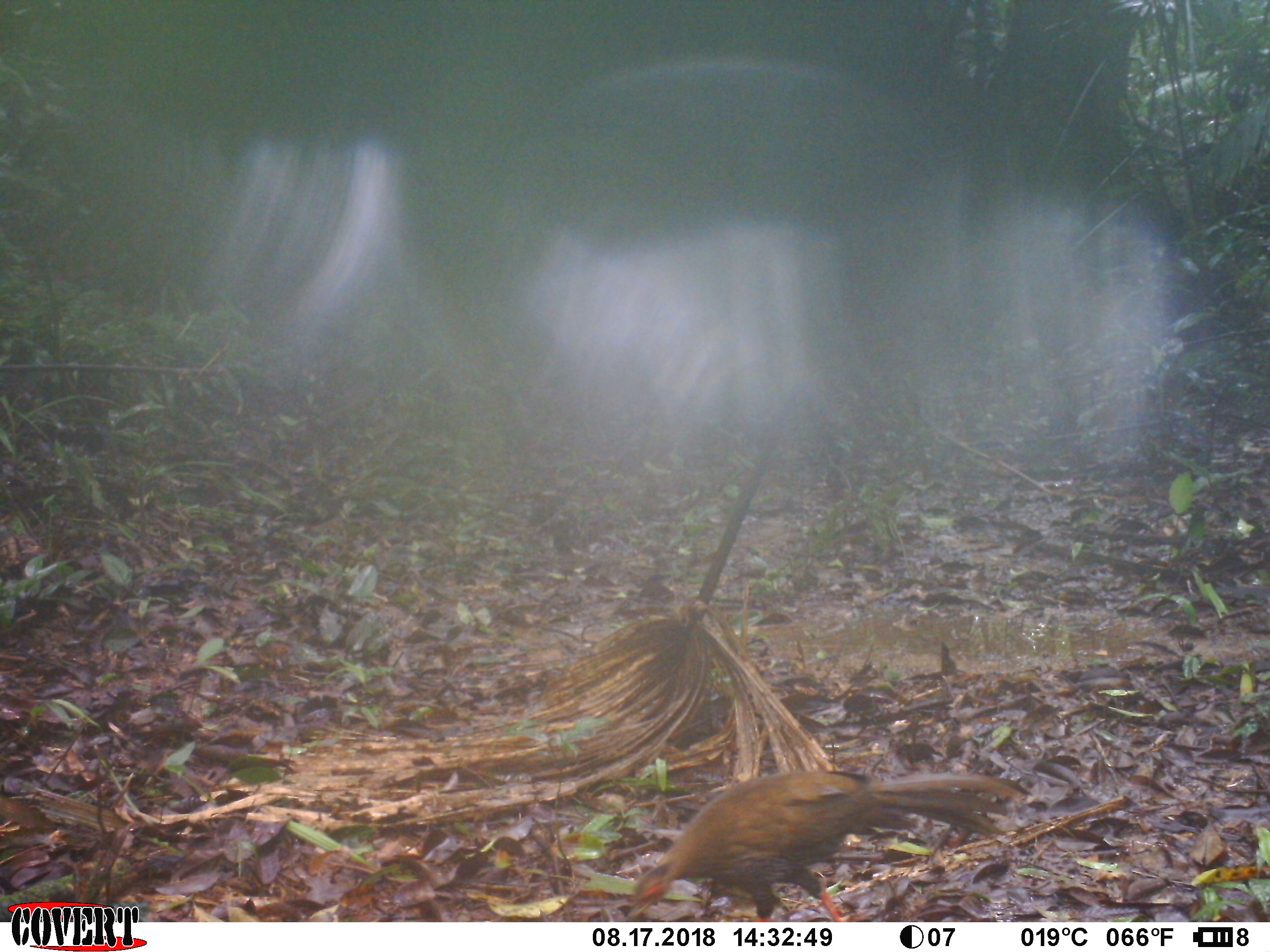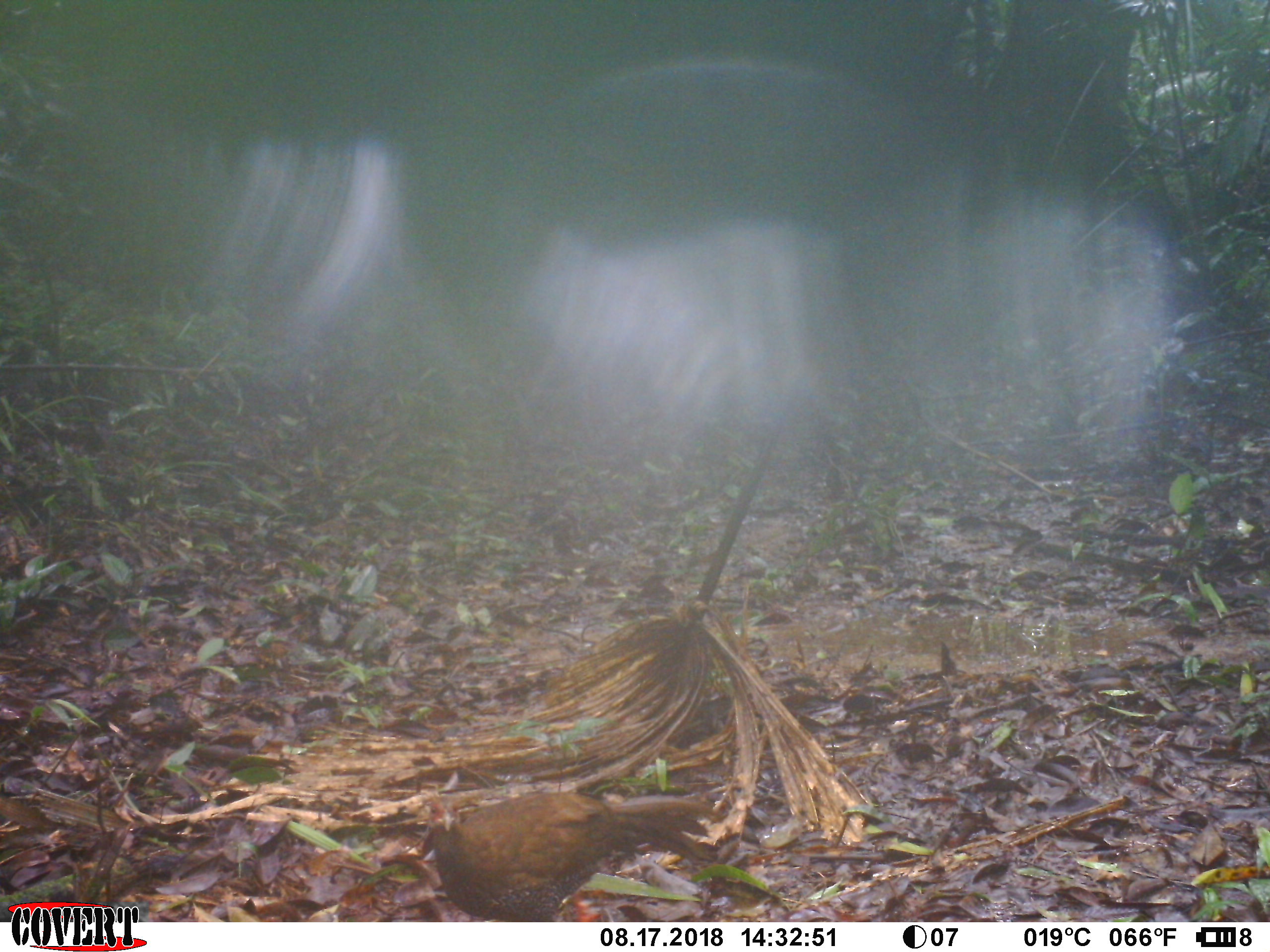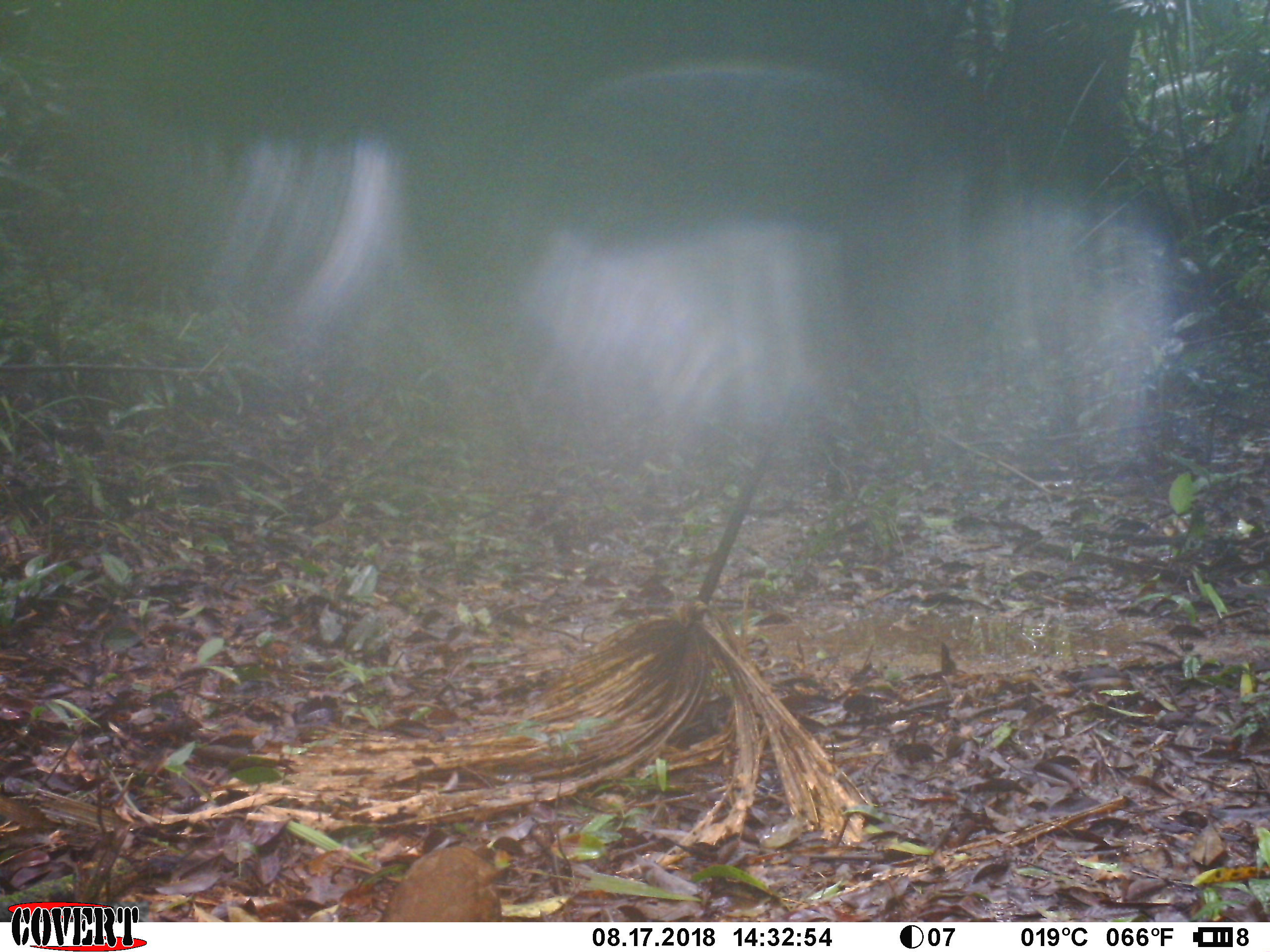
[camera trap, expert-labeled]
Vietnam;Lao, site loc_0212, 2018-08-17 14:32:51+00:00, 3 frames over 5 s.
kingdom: Animalia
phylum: Chordata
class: Aves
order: Galliformes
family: Phasianidae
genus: Lophura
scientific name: Lophura nycthemera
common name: silver pheasant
Silver pheasant (Lophura nycthemera). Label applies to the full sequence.